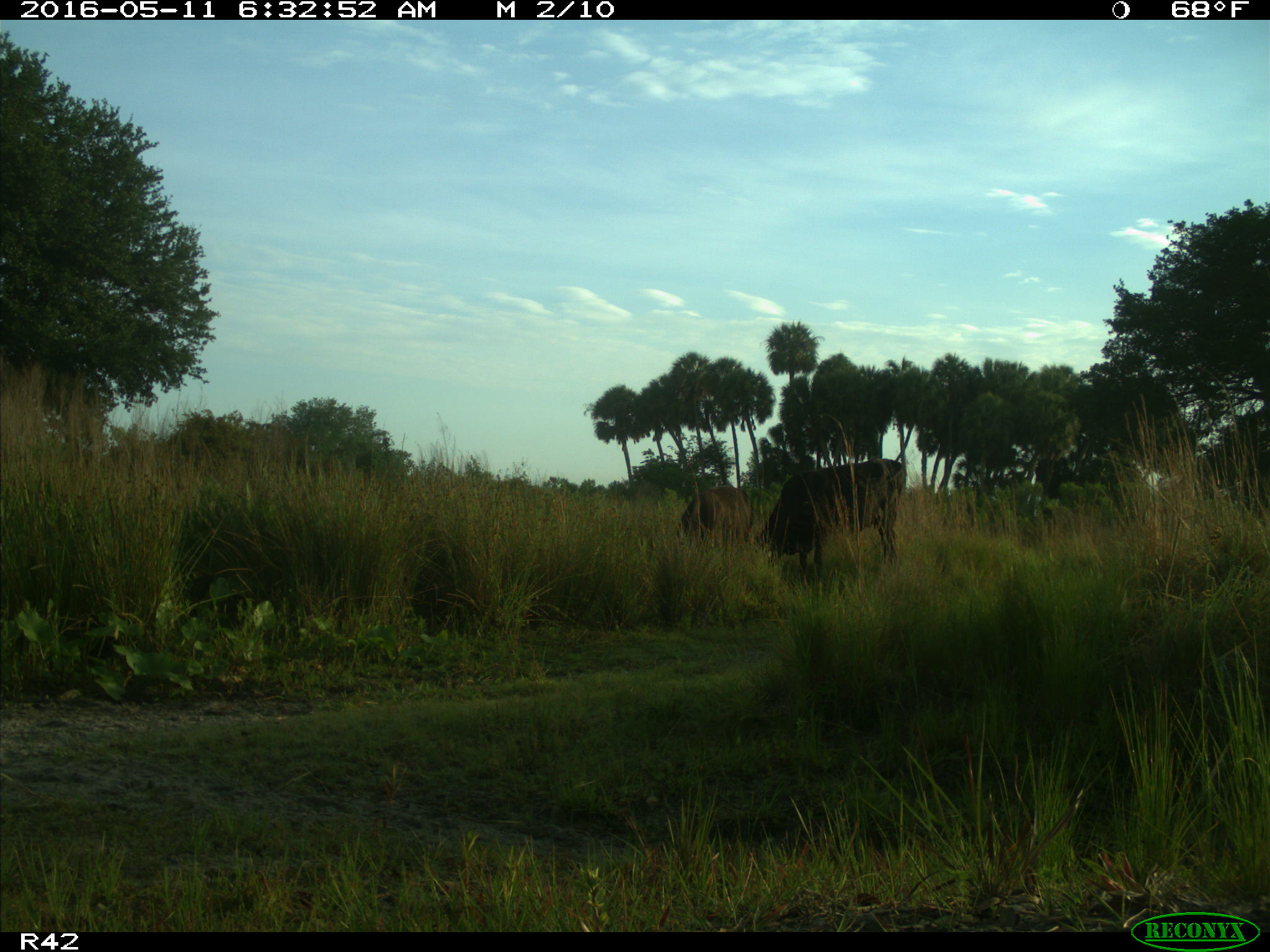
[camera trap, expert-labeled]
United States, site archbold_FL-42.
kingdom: Animalia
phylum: Chordata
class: Mammalia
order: Artiodactyla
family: Bovidae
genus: Bos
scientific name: Bos taurus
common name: domestic cow